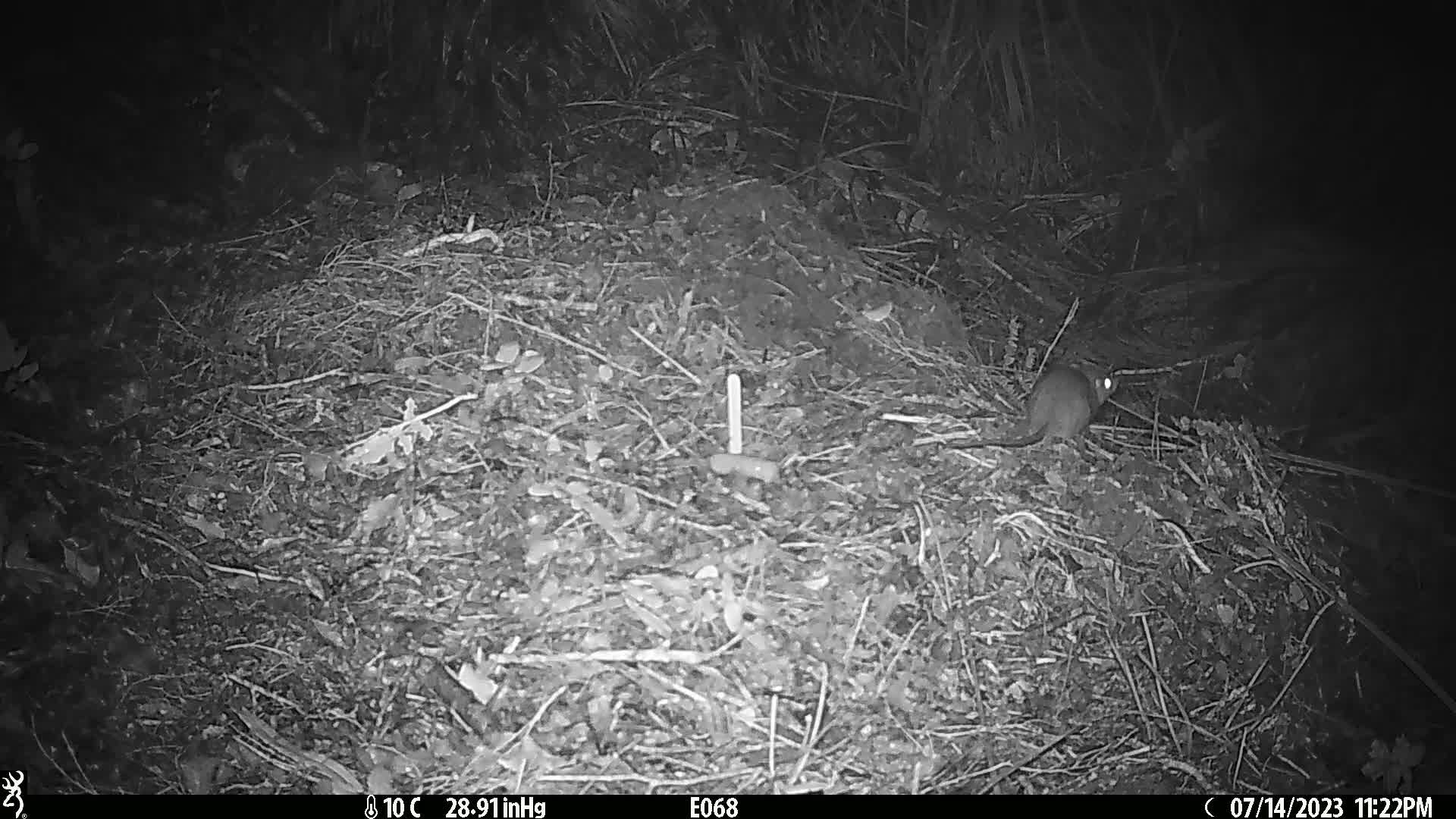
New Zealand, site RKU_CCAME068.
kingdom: Animalia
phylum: Chordata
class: Mammalia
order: Rodentia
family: Muridae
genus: Rattus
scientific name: Rattus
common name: rat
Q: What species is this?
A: Rat (Rattus).